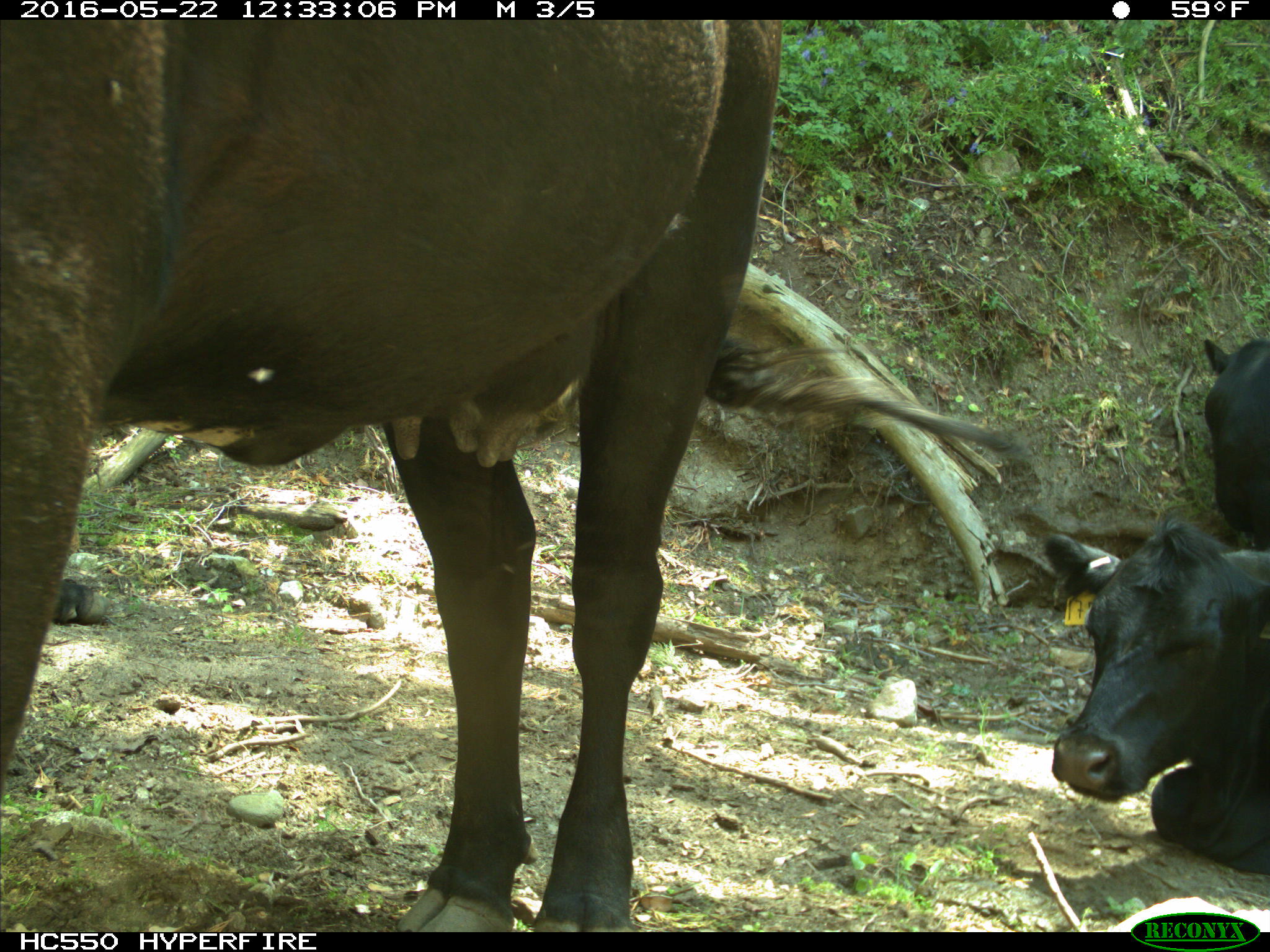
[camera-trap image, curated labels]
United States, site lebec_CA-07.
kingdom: Animalia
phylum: Chordata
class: Mammalia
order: Artiodactyla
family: Bovidae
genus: Bos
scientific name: Bos taurus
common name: domestic cow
Bos taurus (domestic cow).